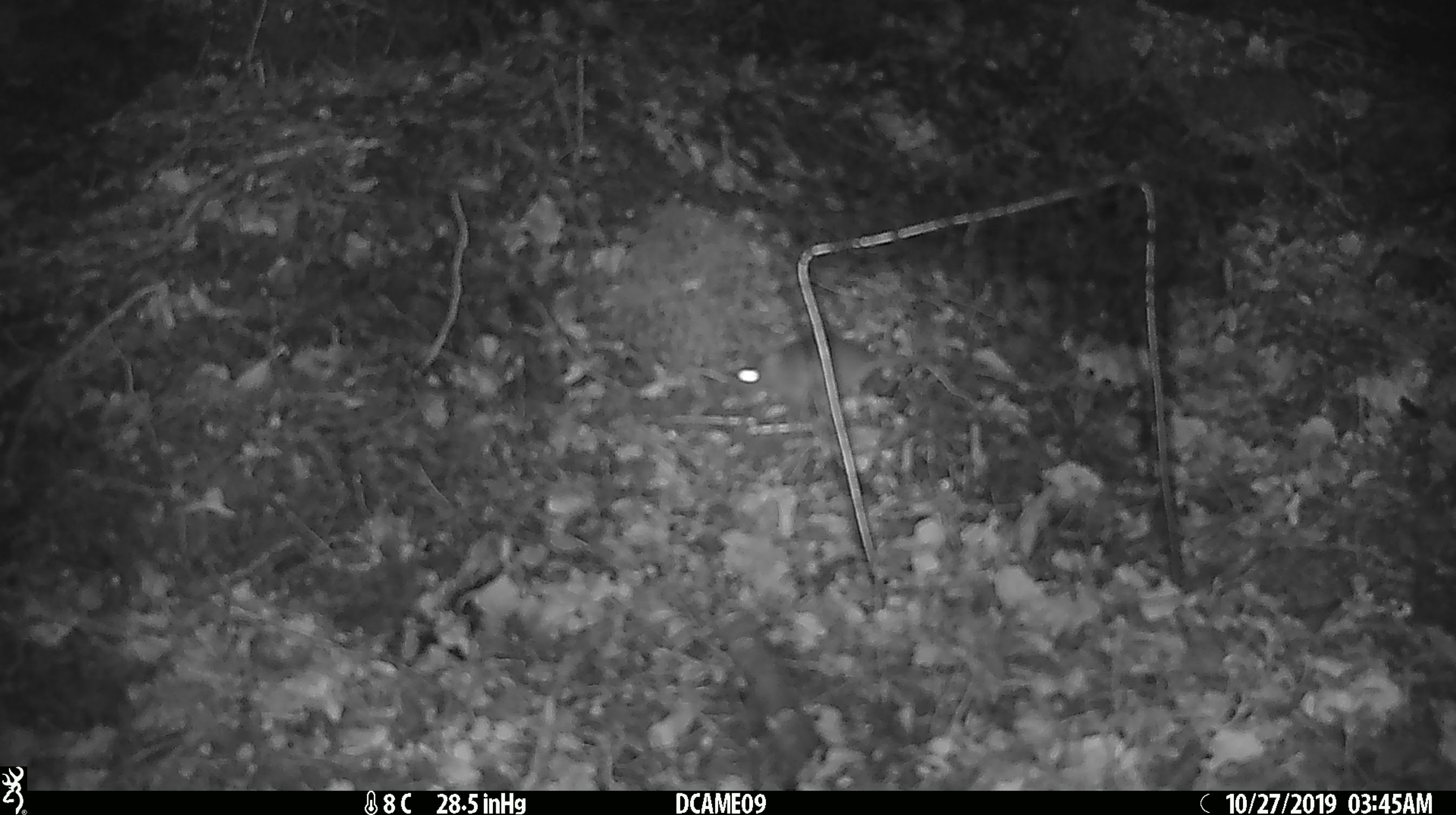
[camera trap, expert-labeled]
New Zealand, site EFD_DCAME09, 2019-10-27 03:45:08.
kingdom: Animalia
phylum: Chordata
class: Mammalia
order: Rodentia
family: Muridae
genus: Mus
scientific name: Mus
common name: mouse